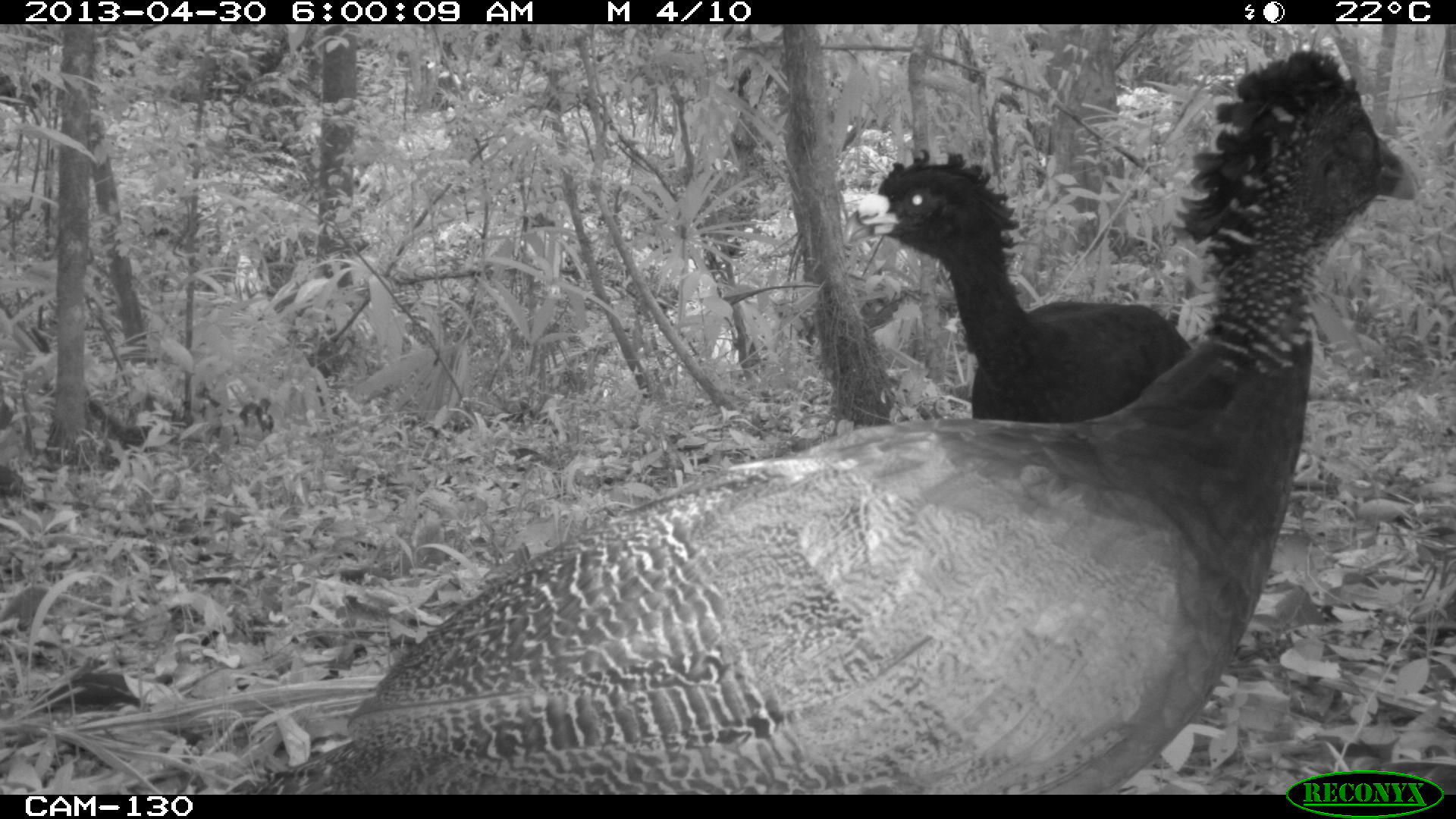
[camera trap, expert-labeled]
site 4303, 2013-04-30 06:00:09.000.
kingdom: Animalia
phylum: Chordata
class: Aves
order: Galliformes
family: Cracidae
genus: Crax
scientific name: Crax rubra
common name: great curassow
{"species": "Crax rubra (great curassow)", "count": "3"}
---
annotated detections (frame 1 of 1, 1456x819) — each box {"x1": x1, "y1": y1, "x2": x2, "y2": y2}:
crax rubra: {"x1": 247, "y1": 49, "x2": 1416, "y2": 795}; {"x1": 841, "y1": 147, "x2": 1190, "y2": 424}